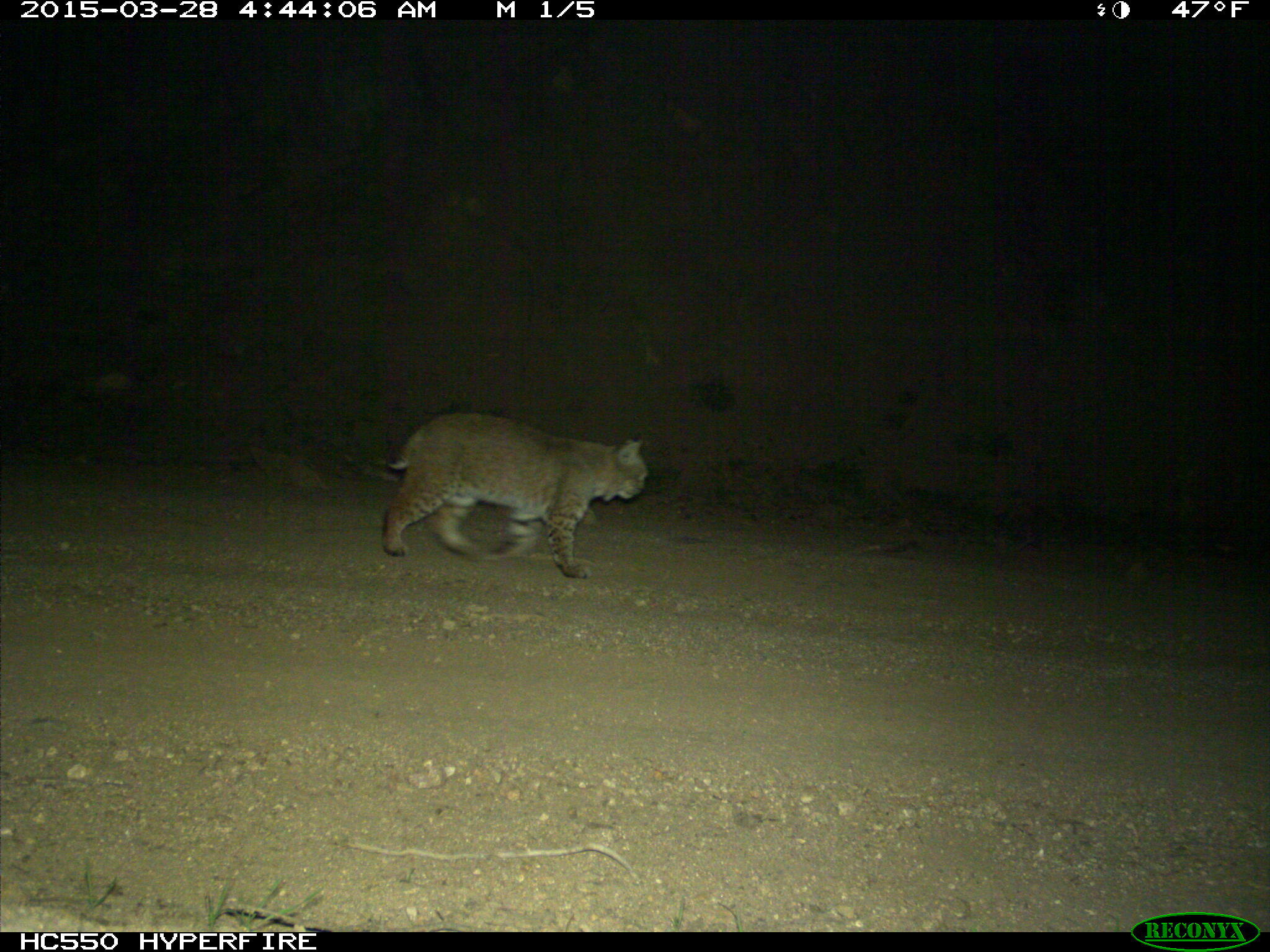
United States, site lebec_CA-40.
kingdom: Animalia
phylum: Chordata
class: Mammalia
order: Carnivora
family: Felidae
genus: Lynx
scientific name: Lynx rufus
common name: bobcat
Lynx rufus (bobcat).